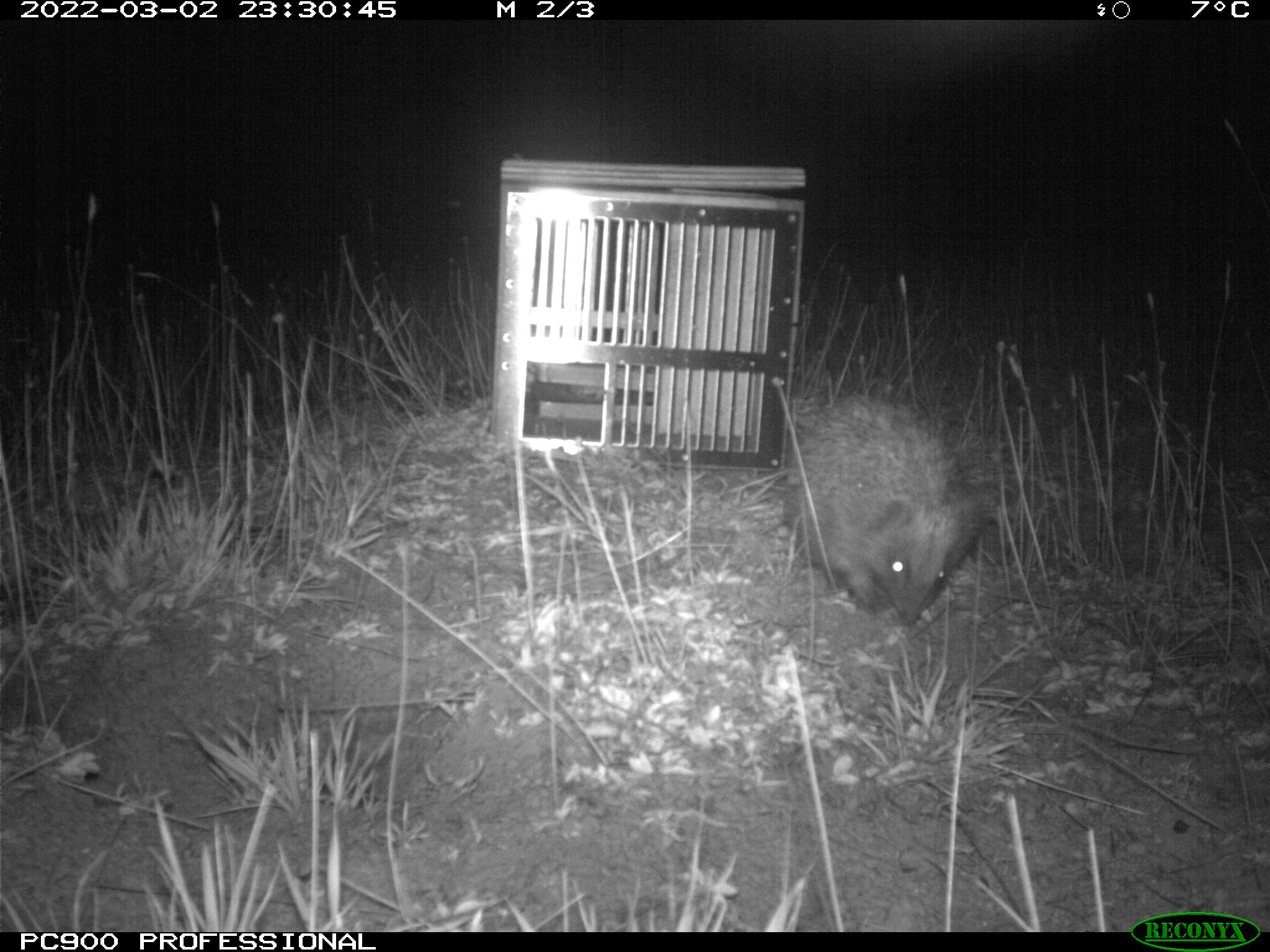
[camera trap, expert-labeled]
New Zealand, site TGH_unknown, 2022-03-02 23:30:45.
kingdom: Animalia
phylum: Chordata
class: Mammalia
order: Eulipotyphla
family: Erinaceidae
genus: Erinaceus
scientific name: Erinaceus europaeus europaeus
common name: european hedgehog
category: hedgehog